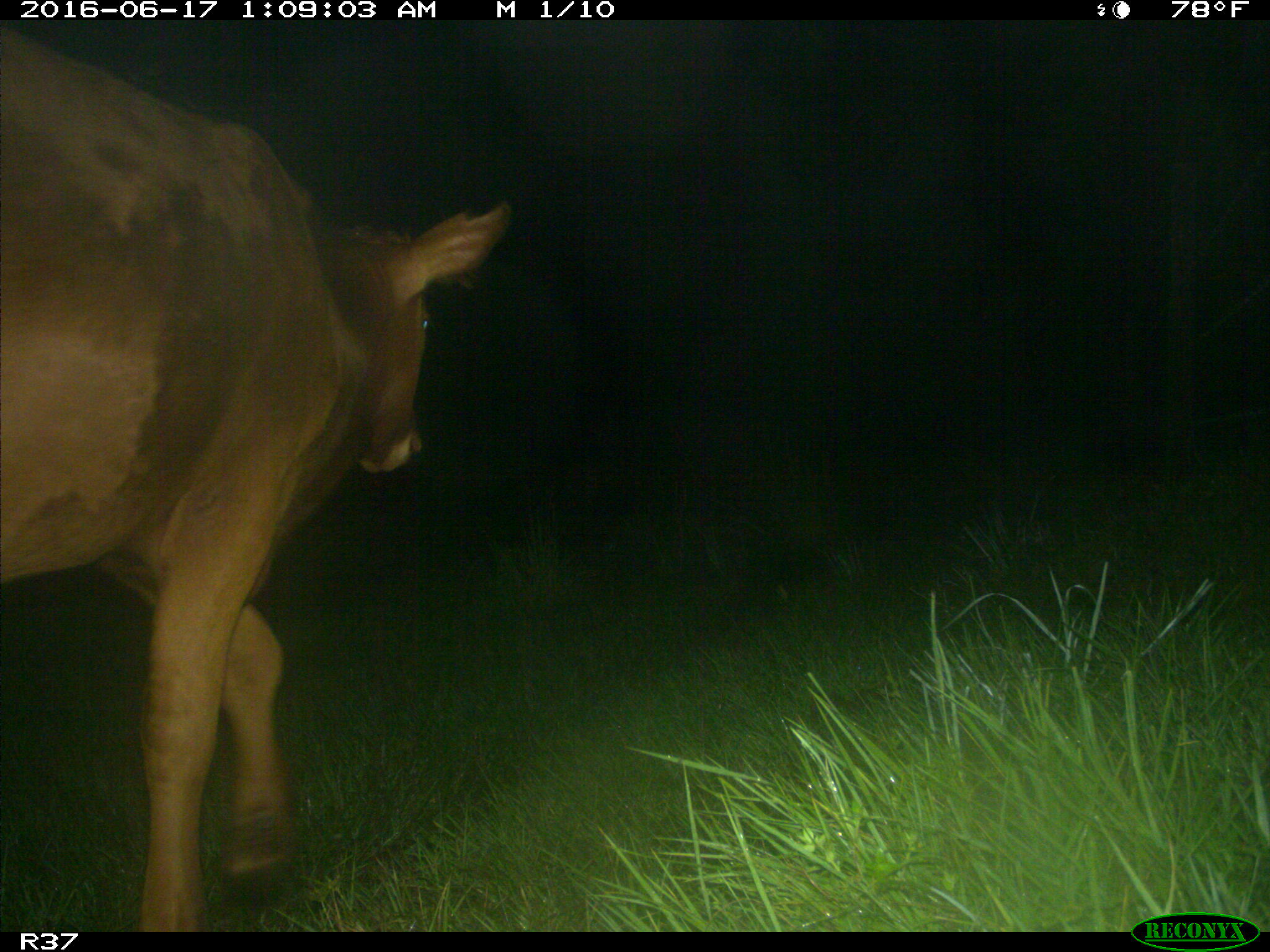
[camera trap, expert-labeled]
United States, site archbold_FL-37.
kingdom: Animalia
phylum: Chordata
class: Mammalia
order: Artiodactyla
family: Bovidae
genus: Bos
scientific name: Bos taurus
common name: domestic cow